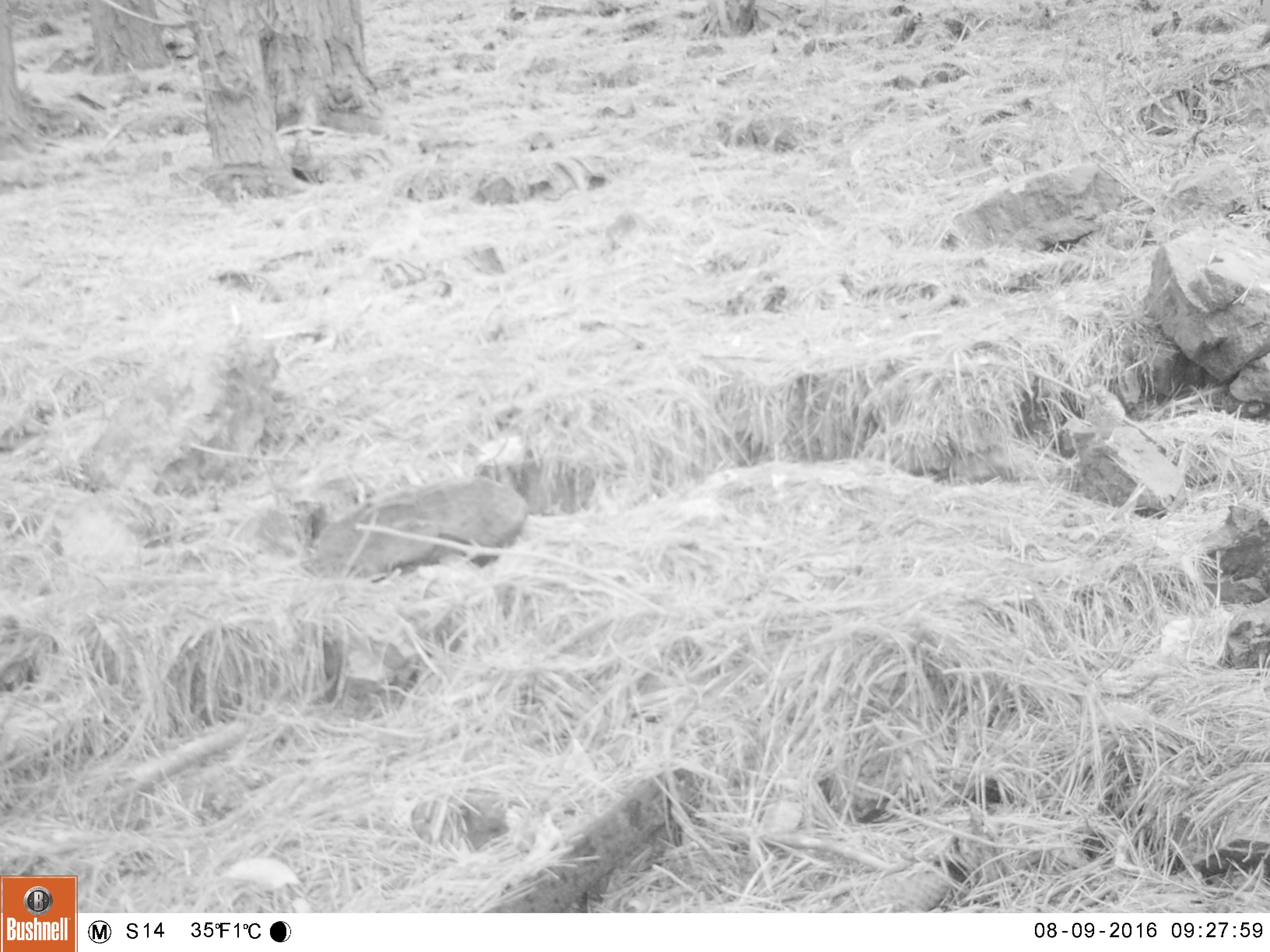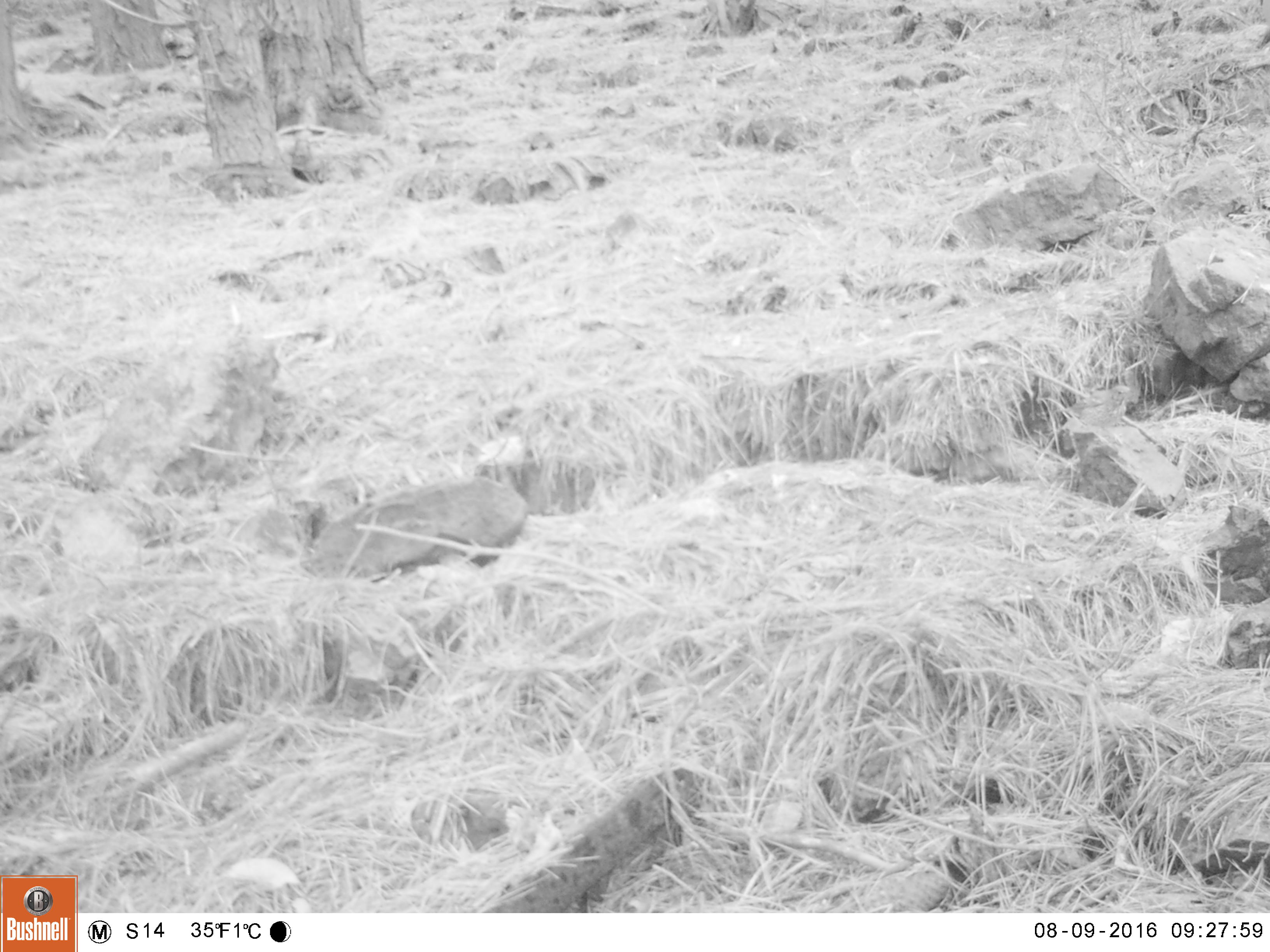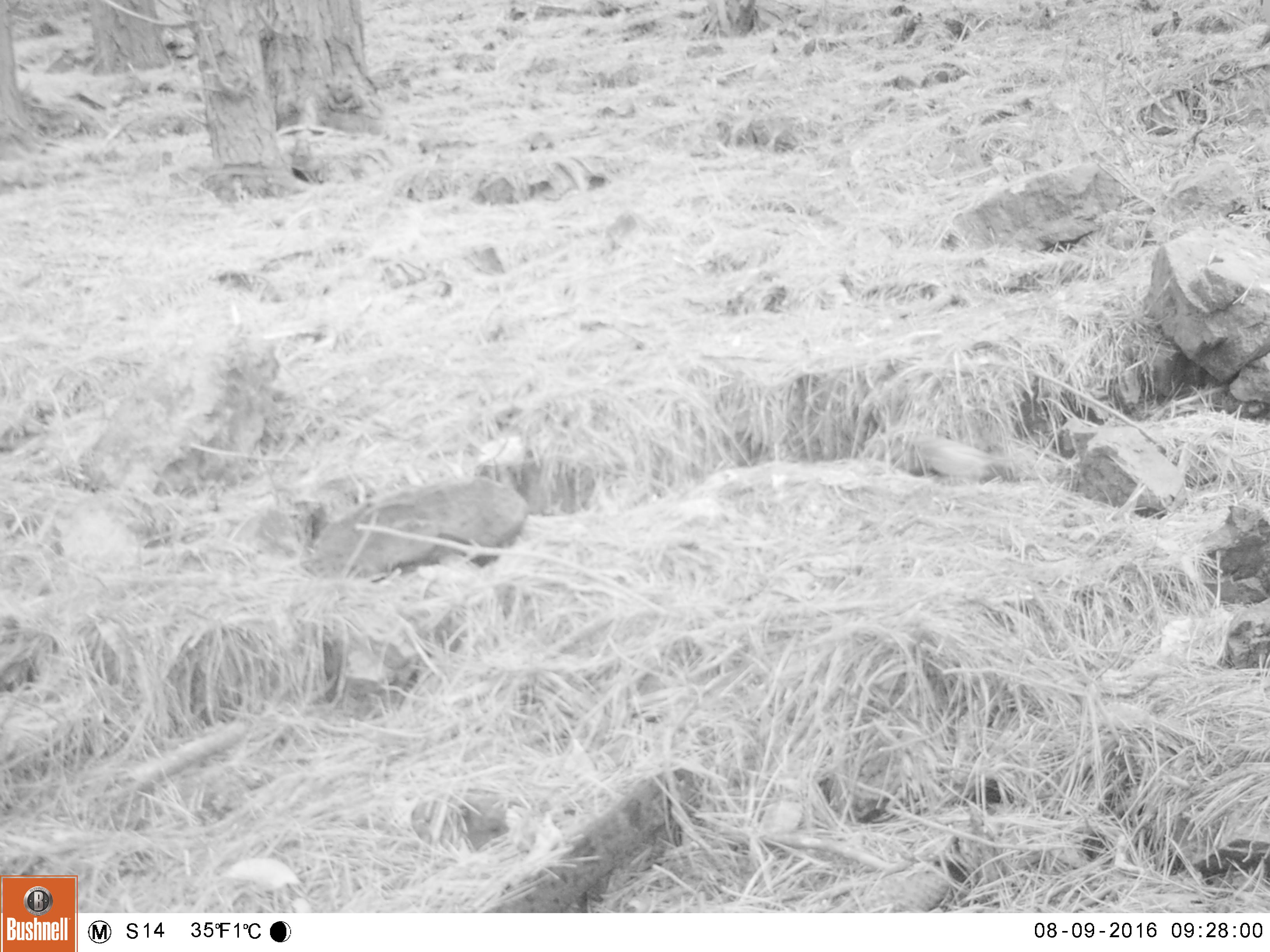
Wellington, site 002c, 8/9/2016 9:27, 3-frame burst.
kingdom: Animalia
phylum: Chordata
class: Aves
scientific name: Aves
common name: bird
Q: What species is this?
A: Bird (Aves).